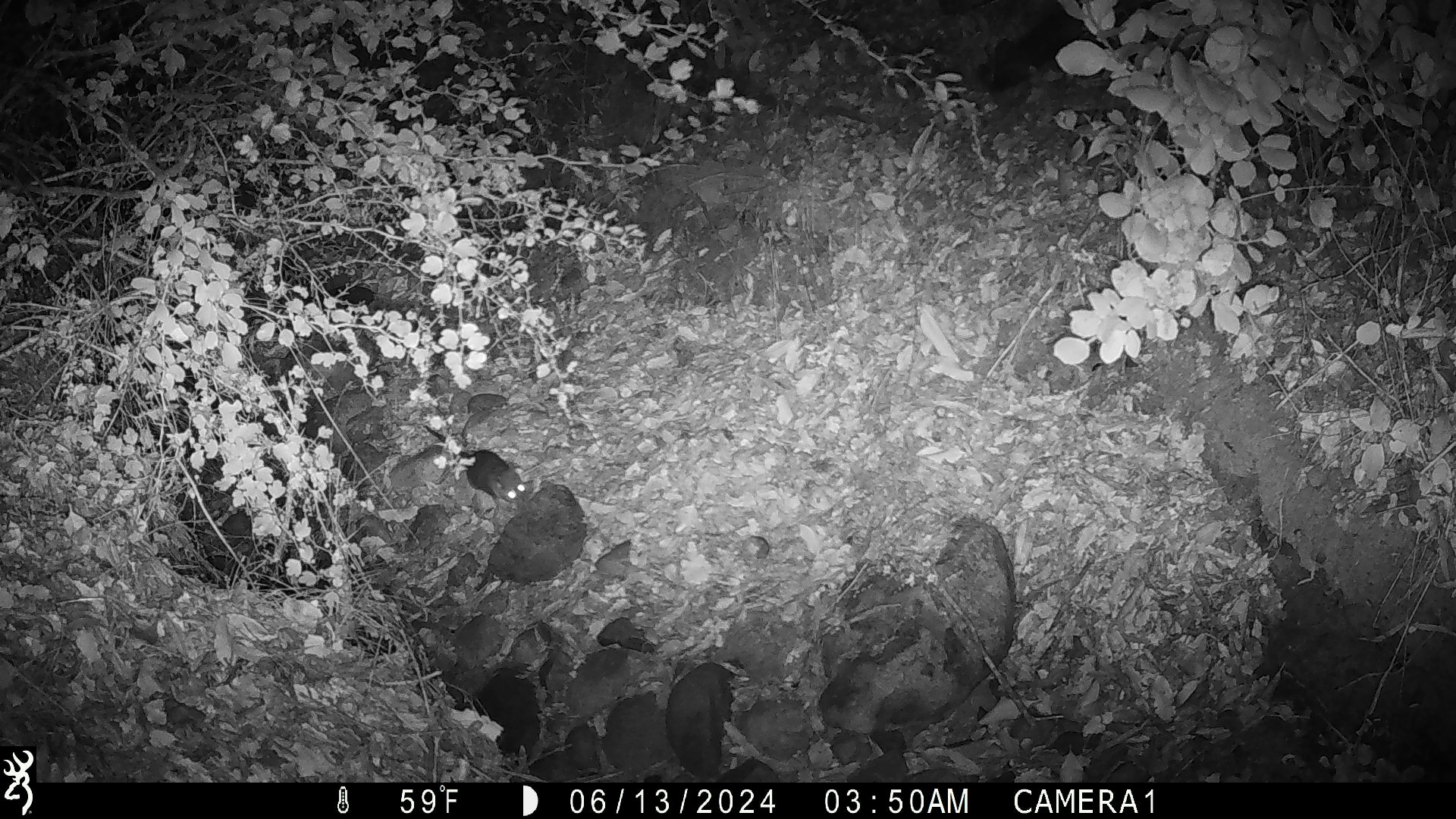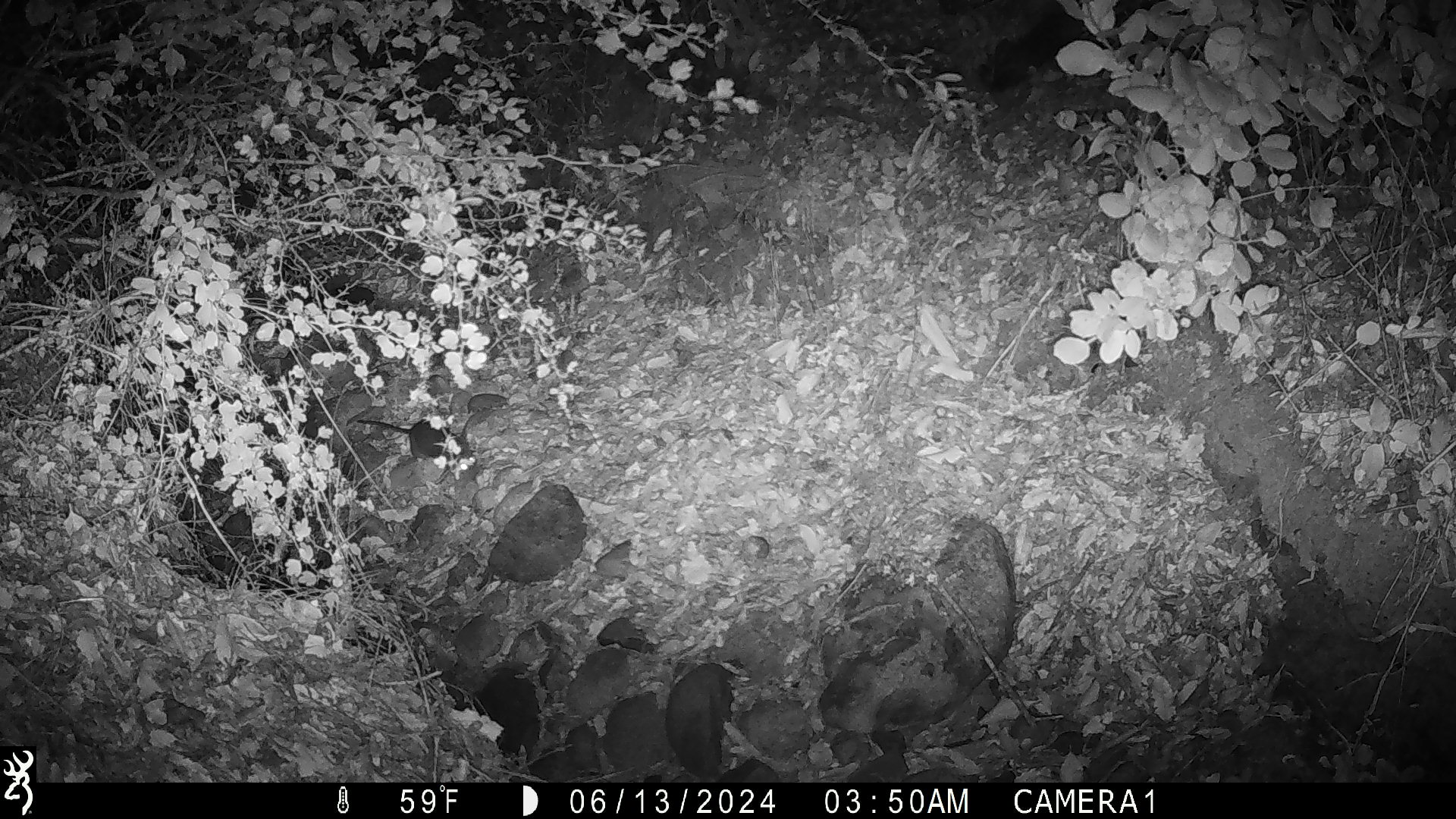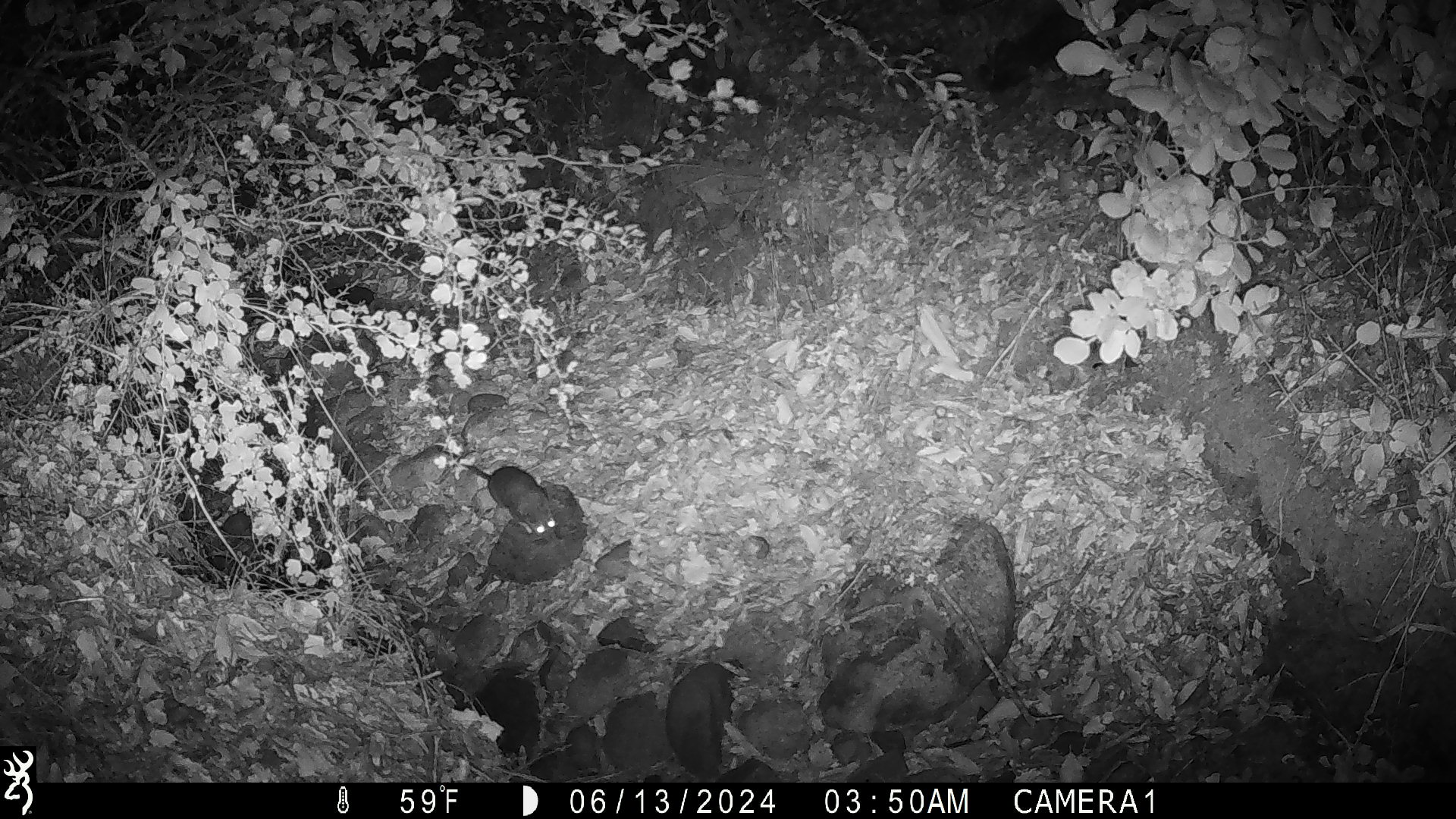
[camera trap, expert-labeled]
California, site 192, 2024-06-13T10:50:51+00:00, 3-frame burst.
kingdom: Animalia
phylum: Chordata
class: Mammalia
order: Rodentia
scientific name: Rodentia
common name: mouse or rat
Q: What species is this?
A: Mouse or rat (Rodentia).